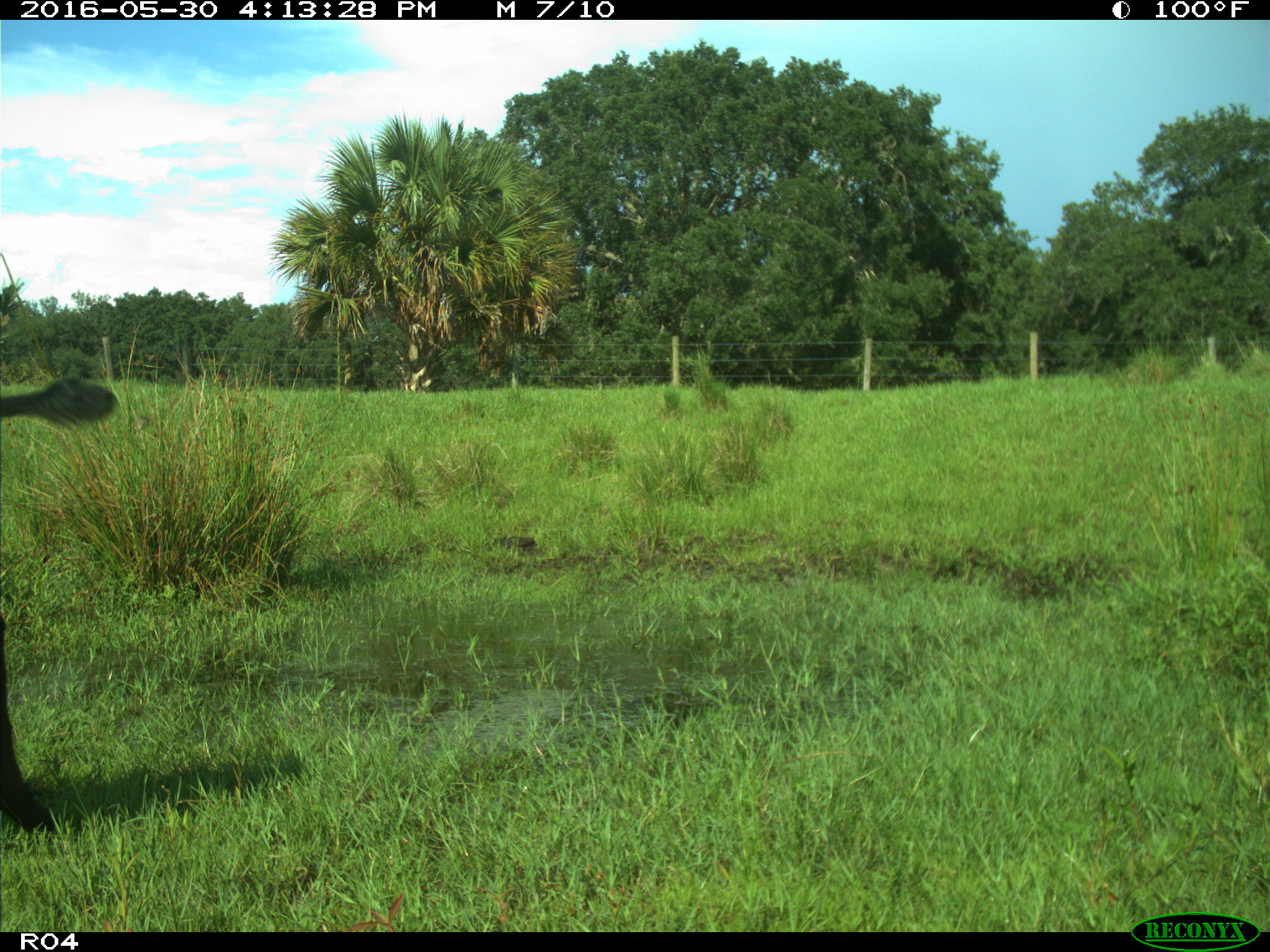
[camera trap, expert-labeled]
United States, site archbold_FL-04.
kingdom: Animalia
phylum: Chordata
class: Mammalia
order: Artiodactyla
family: Bovidae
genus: Bos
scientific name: Bos taurus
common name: domestic cow